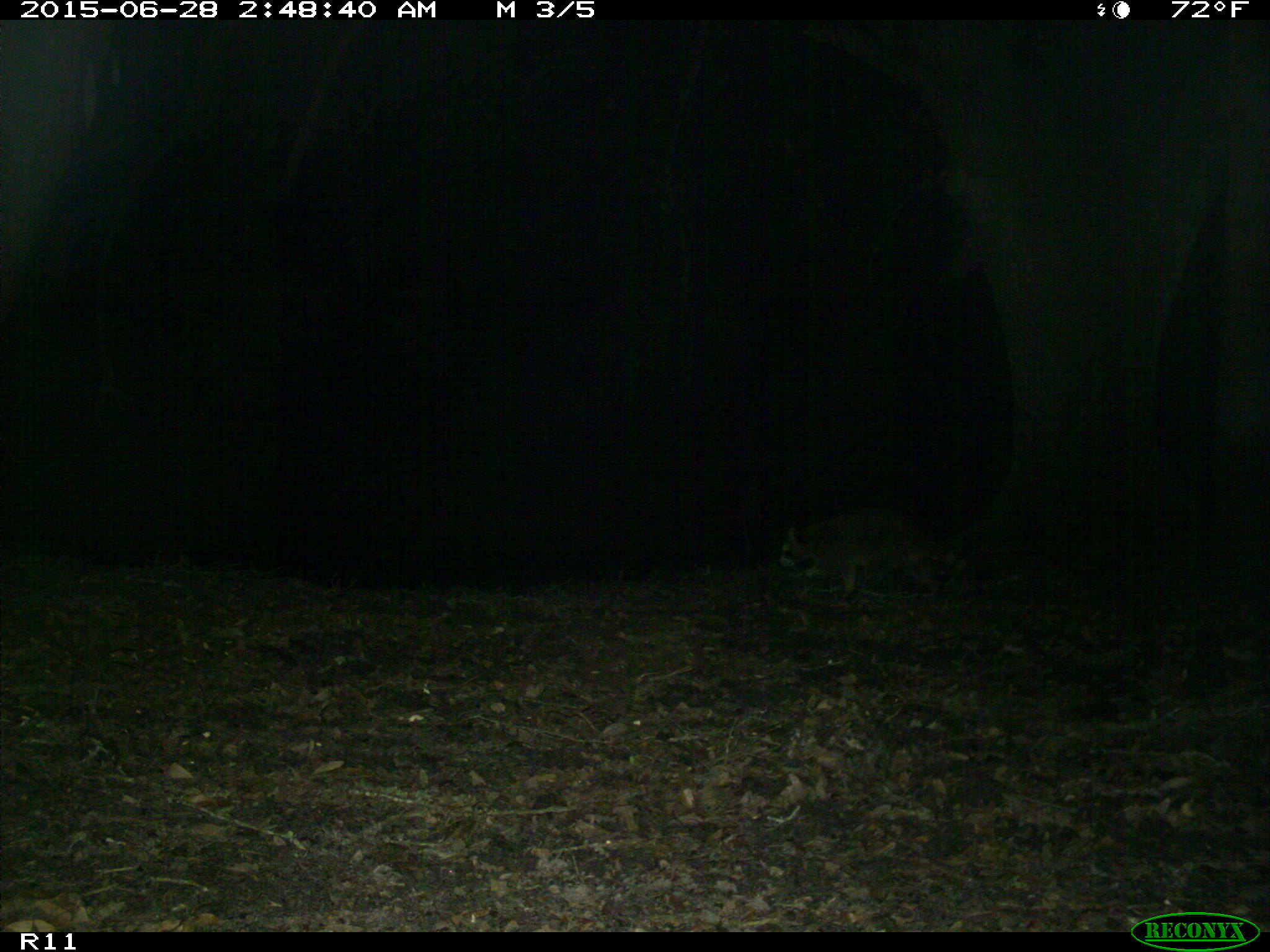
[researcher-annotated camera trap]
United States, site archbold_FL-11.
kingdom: Animalia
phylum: Chordata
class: Mammalia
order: Carnivora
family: Procyonidae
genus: Procyon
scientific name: Procyon lotor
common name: common raccoon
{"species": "Procyon lotor (common raccoon)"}